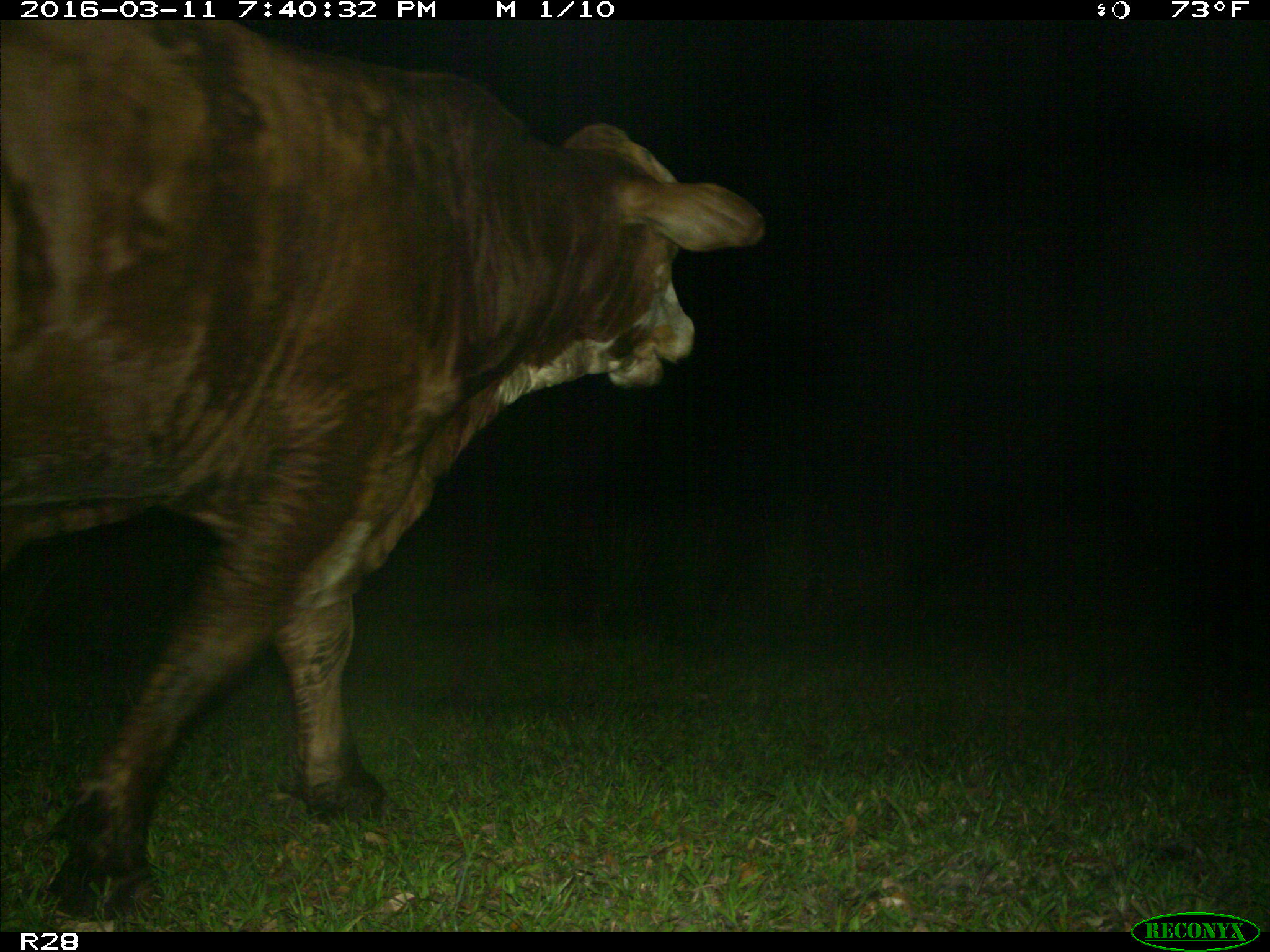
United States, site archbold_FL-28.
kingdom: Animalia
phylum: Chordata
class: Mammalia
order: Artiodactyla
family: Bovidae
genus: Bos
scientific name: Bos taurus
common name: domestic cow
Bos taurus (domestic cow).